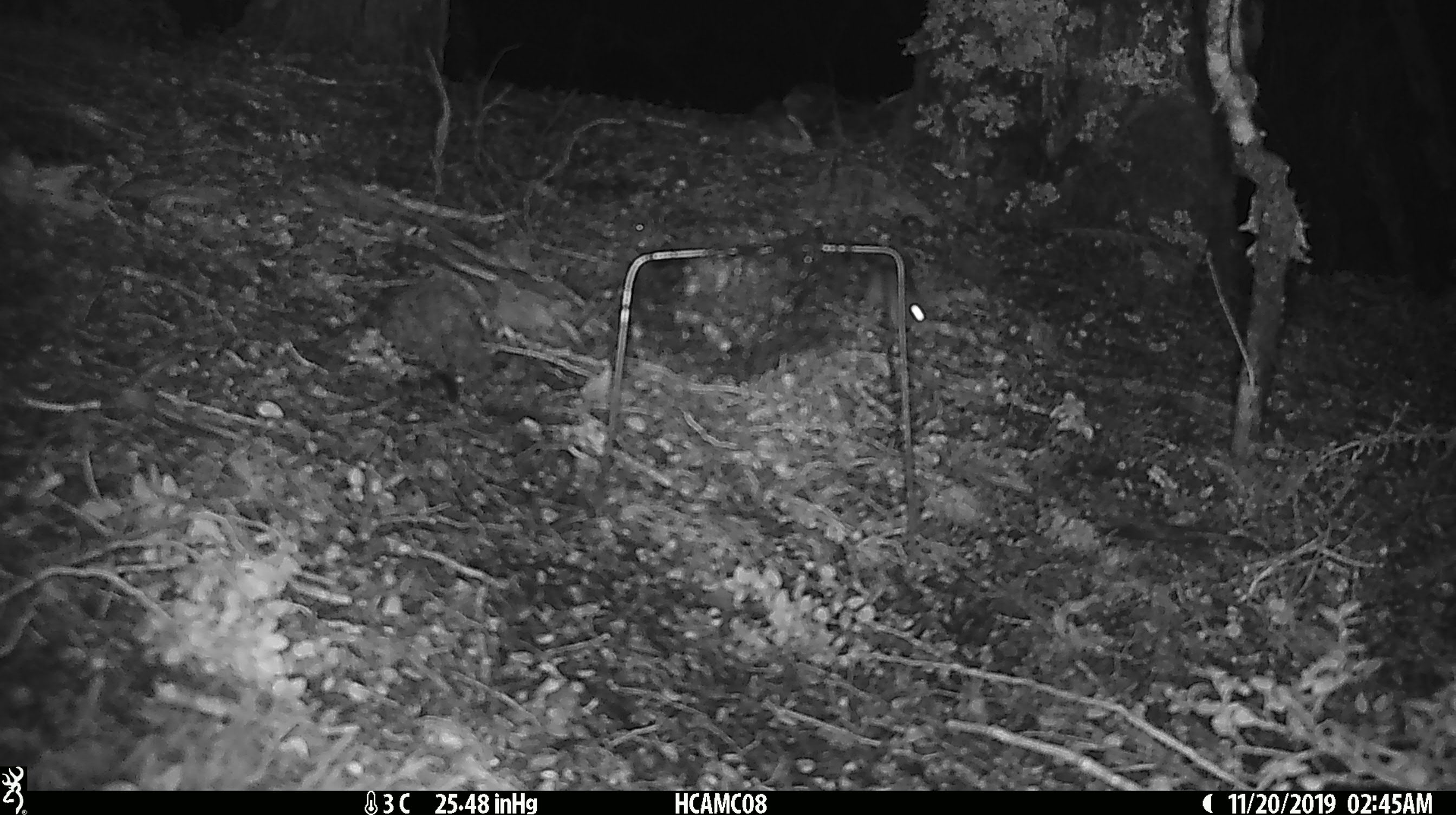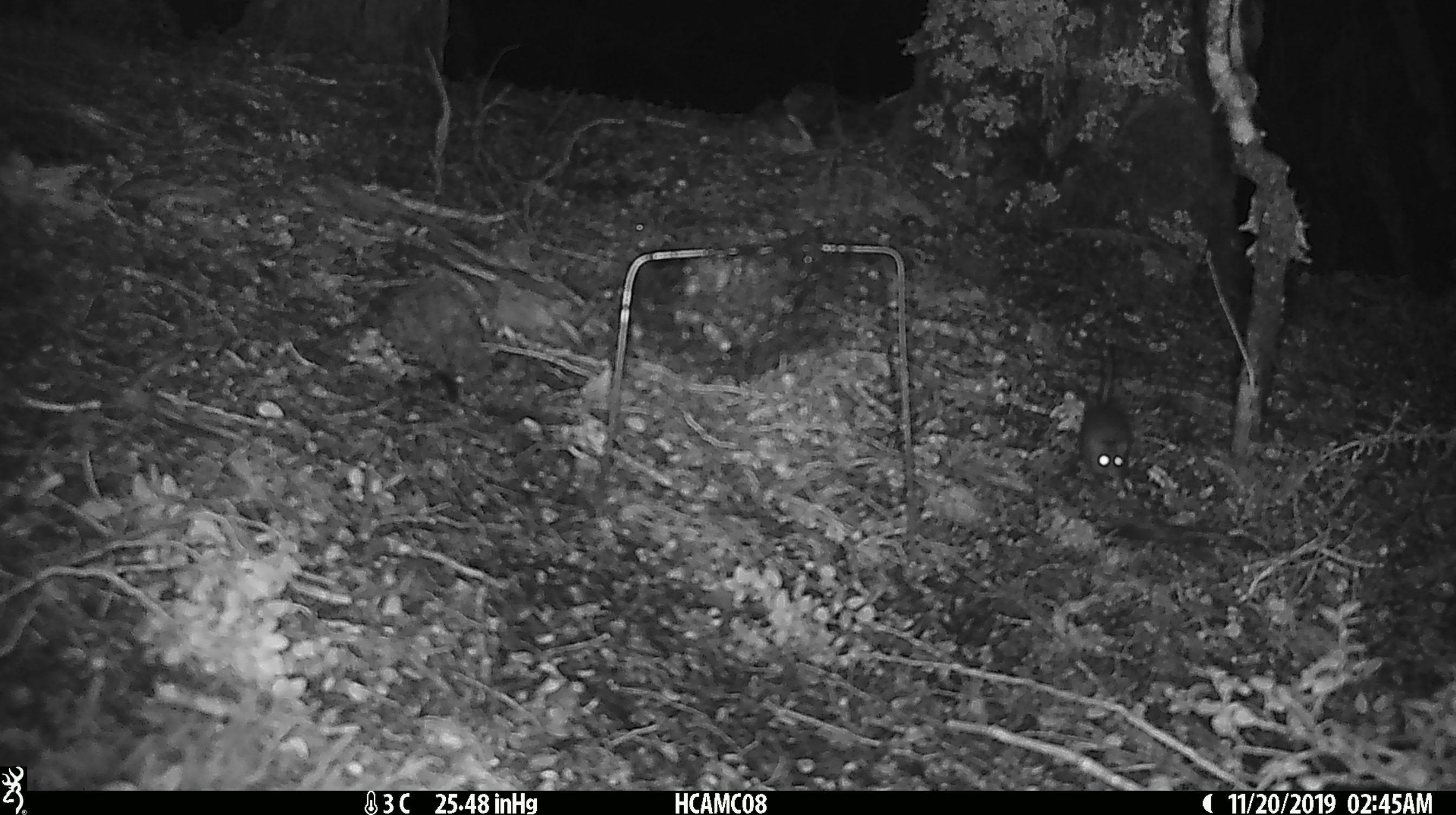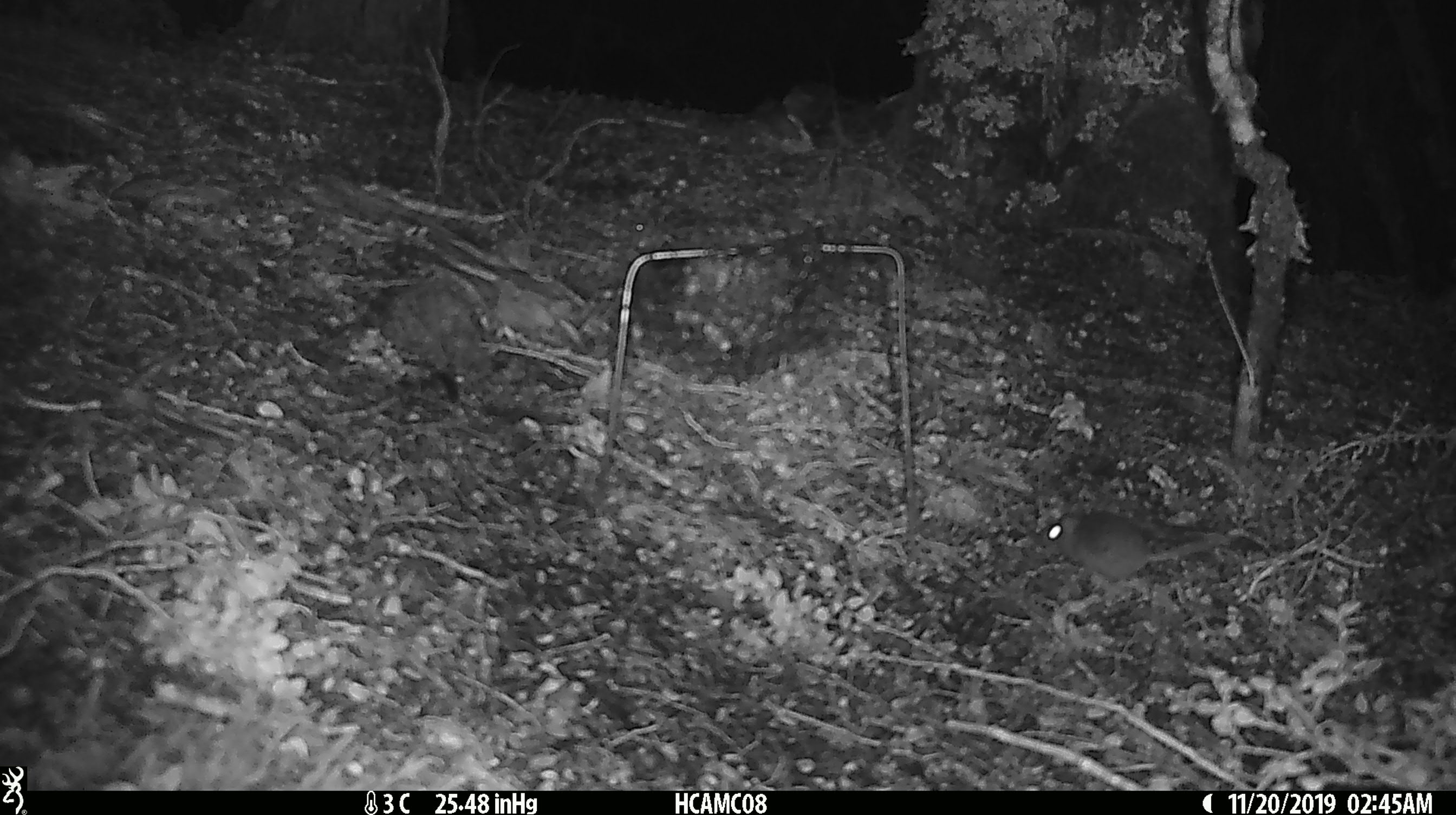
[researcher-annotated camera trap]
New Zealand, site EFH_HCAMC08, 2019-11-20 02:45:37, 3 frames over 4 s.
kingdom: Animalia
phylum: Chordata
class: Mammalia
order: Rodentia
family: Muridae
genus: Mus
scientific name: Mus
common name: mouse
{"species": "mouse (Mus)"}